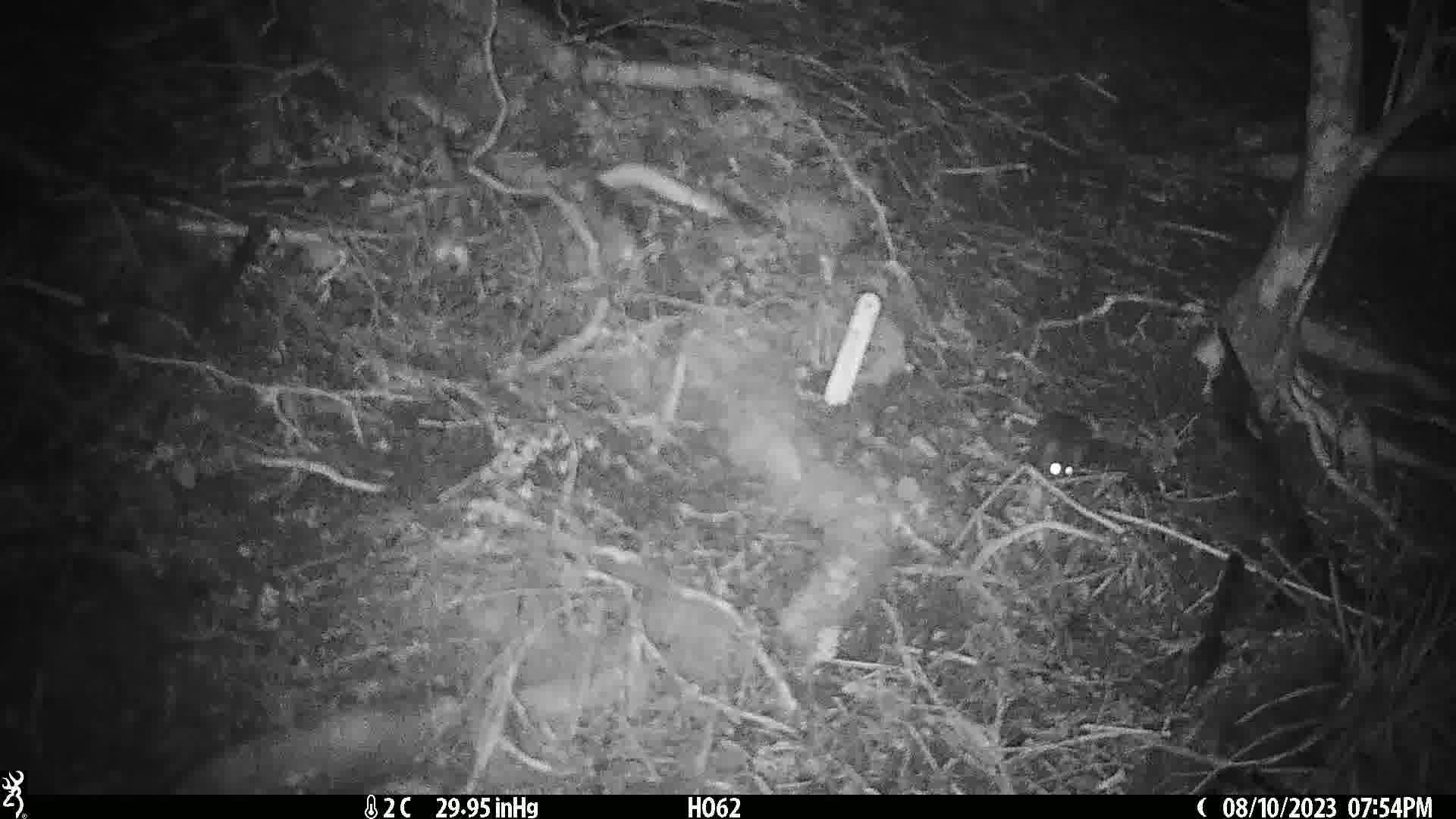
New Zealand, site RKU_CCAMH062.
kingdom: Animalia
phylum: Chordata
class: Mammalia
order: Rodentia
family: Muridae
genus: Rattus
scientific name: Rattus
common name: rat